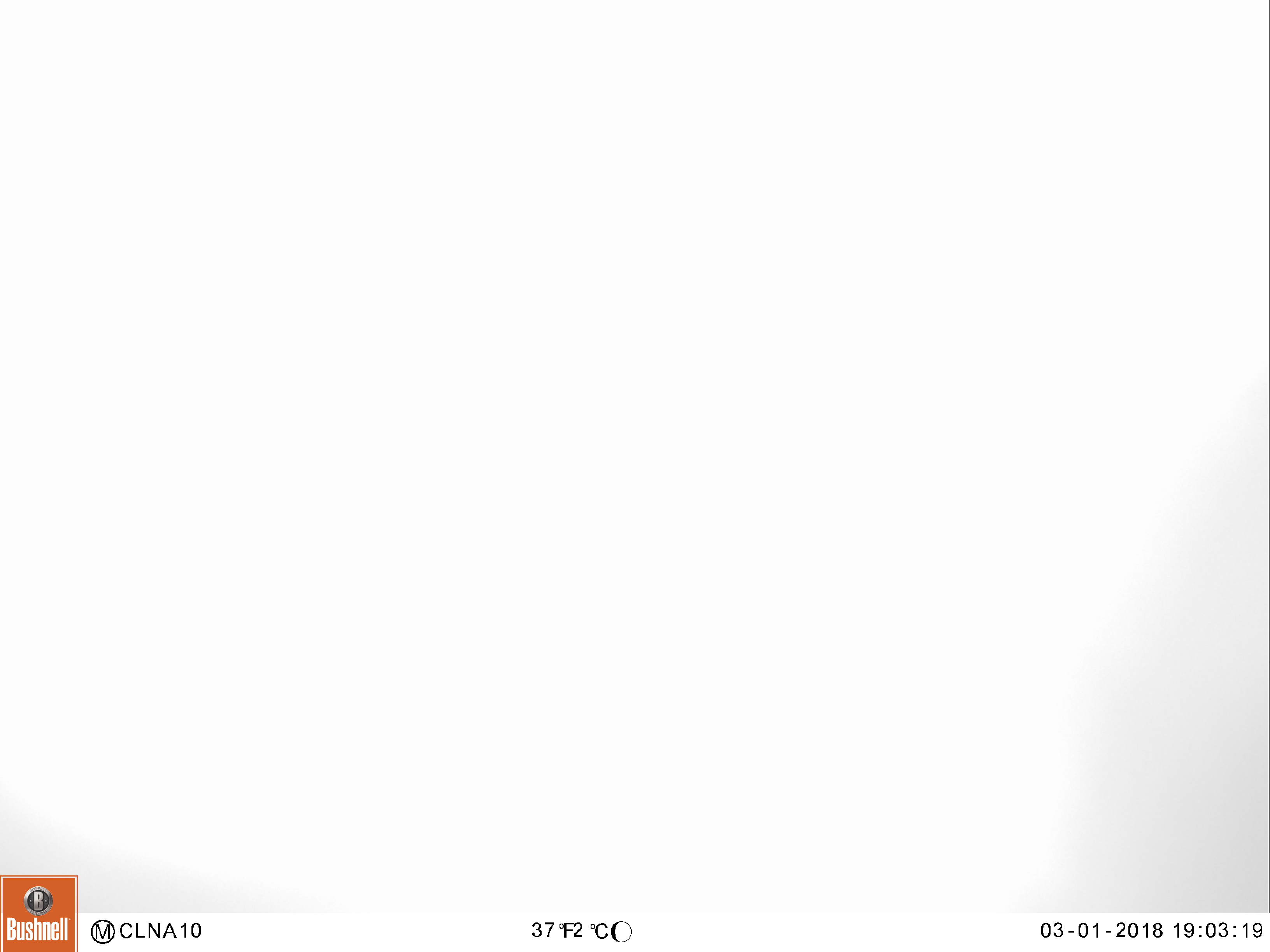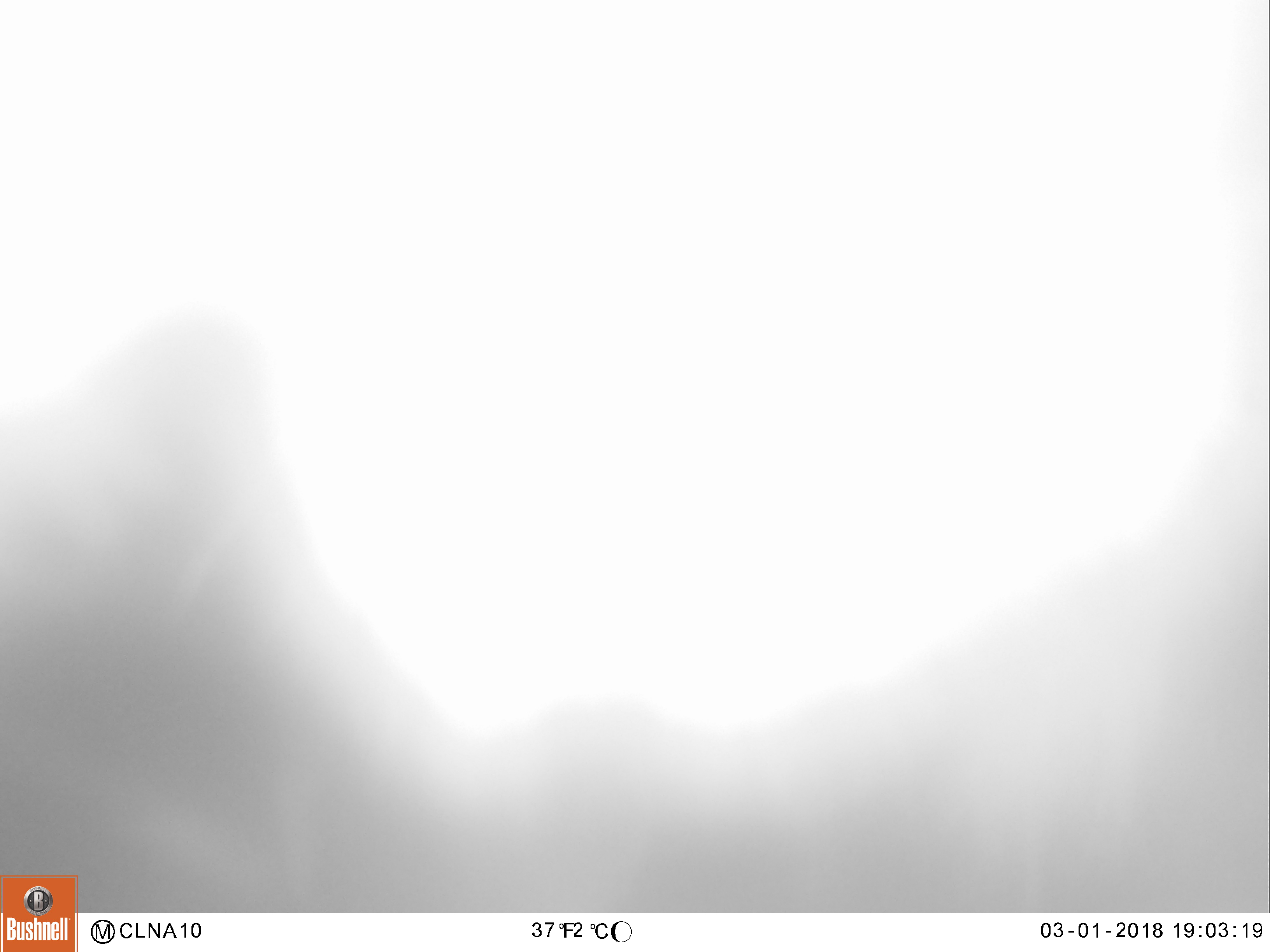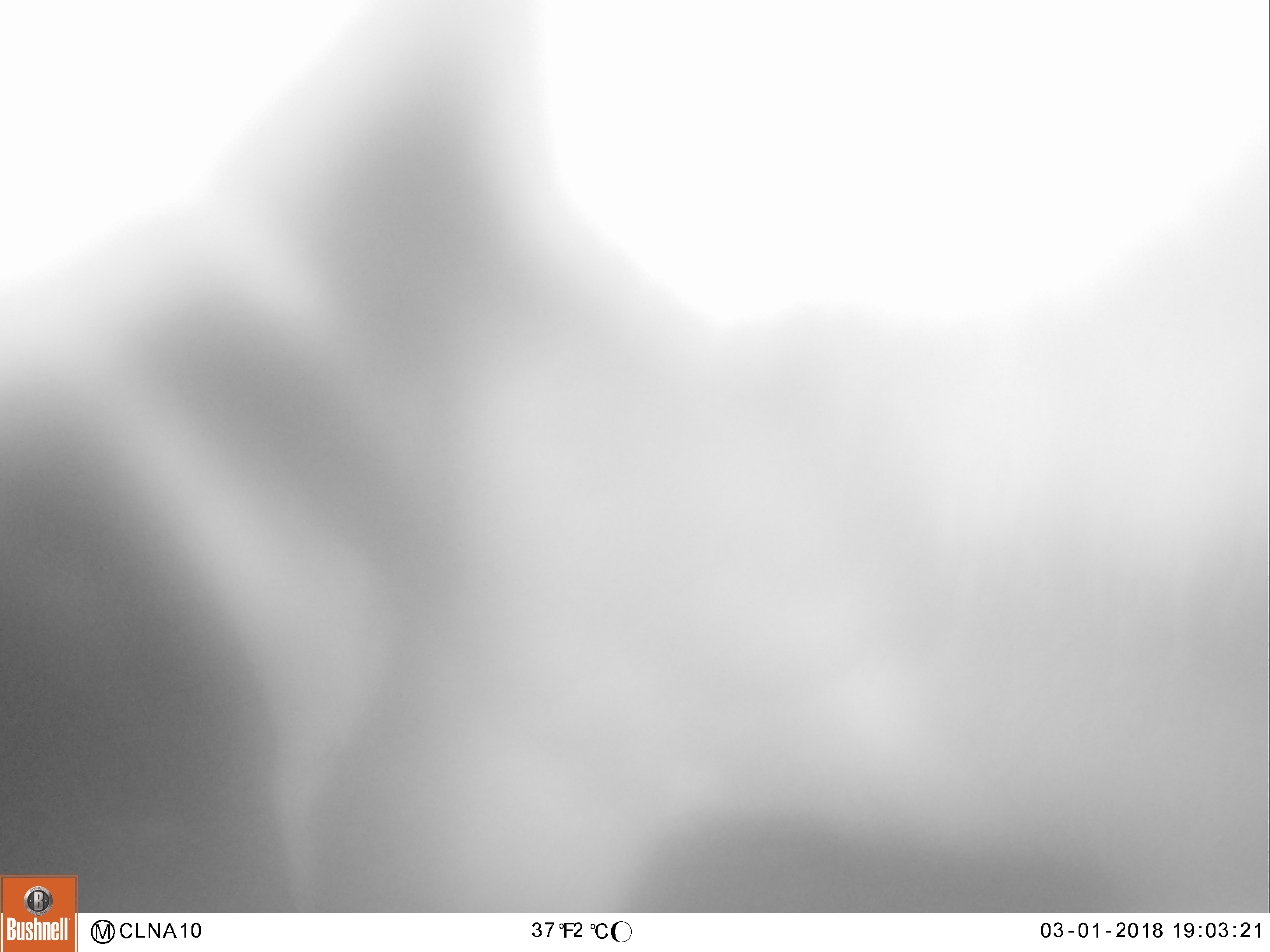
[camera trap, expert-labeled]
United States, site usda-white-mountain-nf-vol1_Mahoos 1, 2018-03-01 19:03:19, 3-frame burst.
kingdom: Animalia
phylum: Chordata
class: Mammalia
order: Artiodactyla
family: Cervidae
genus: Alces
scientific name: Alces alces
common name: moose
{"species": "moose (Alces alces)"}